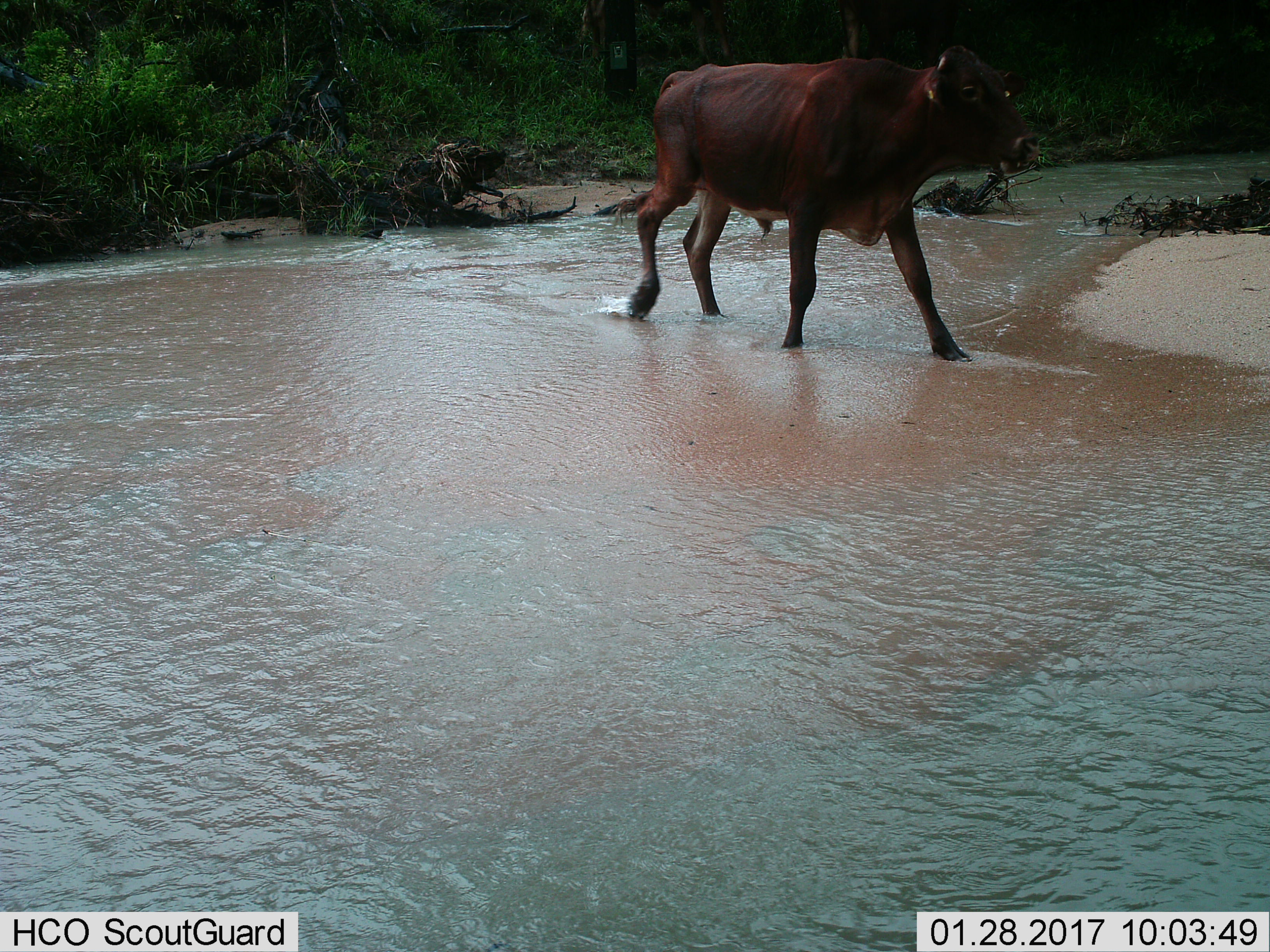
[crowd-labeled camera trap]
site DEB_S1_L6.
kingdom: Animalia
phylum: Chordata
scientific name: Vertebrata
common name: domestic animal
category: domesticanimal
Domesticanimal (domestic animal) (Vertebrata), count 1. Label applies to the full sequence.